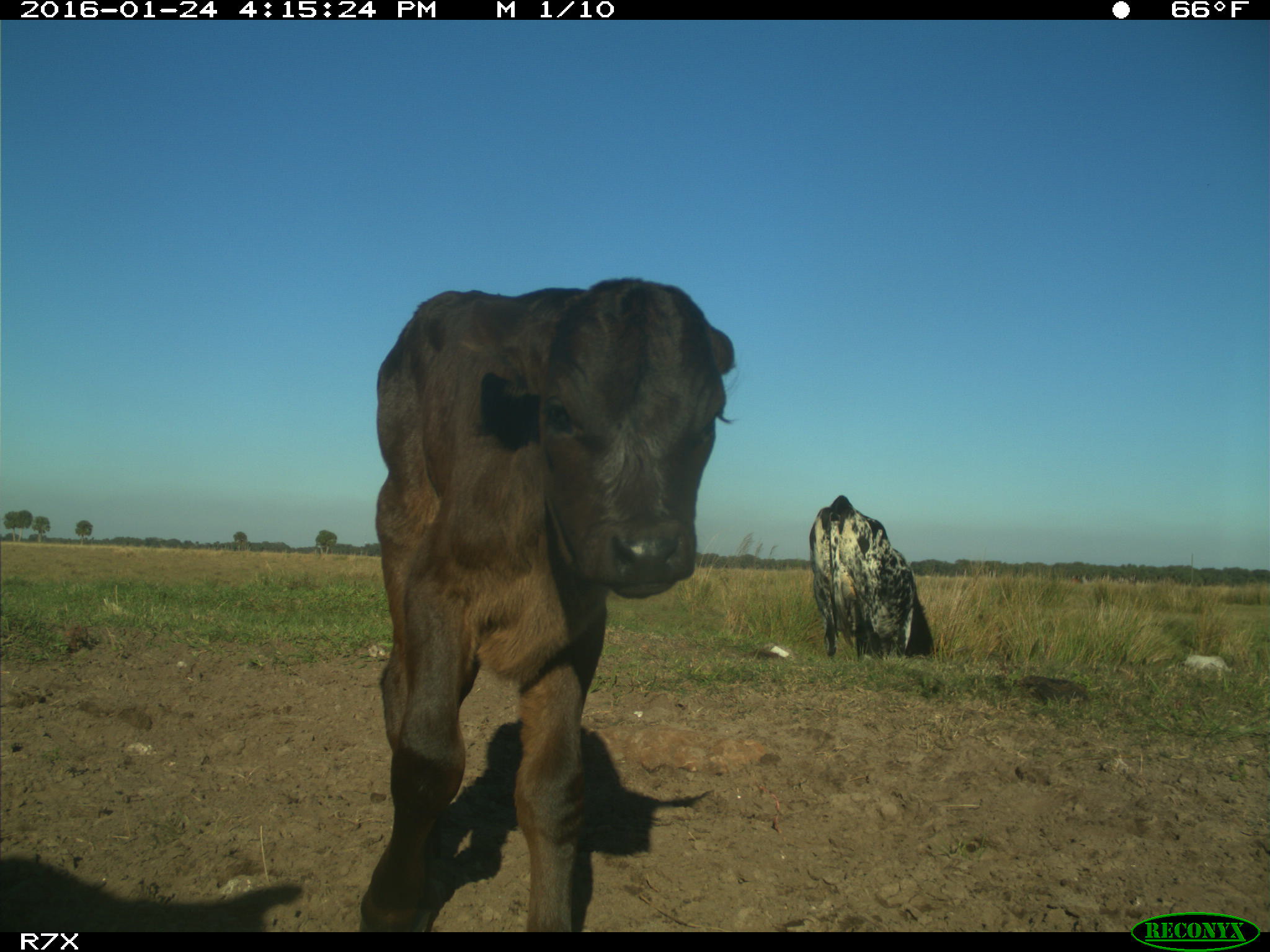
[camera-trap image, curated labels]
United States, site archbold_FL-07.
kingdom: Animalia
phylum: Chordata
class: Mammalia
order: Artiodactyla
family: Bovidae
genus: Bos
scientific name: Bos taurus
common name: domestic cow